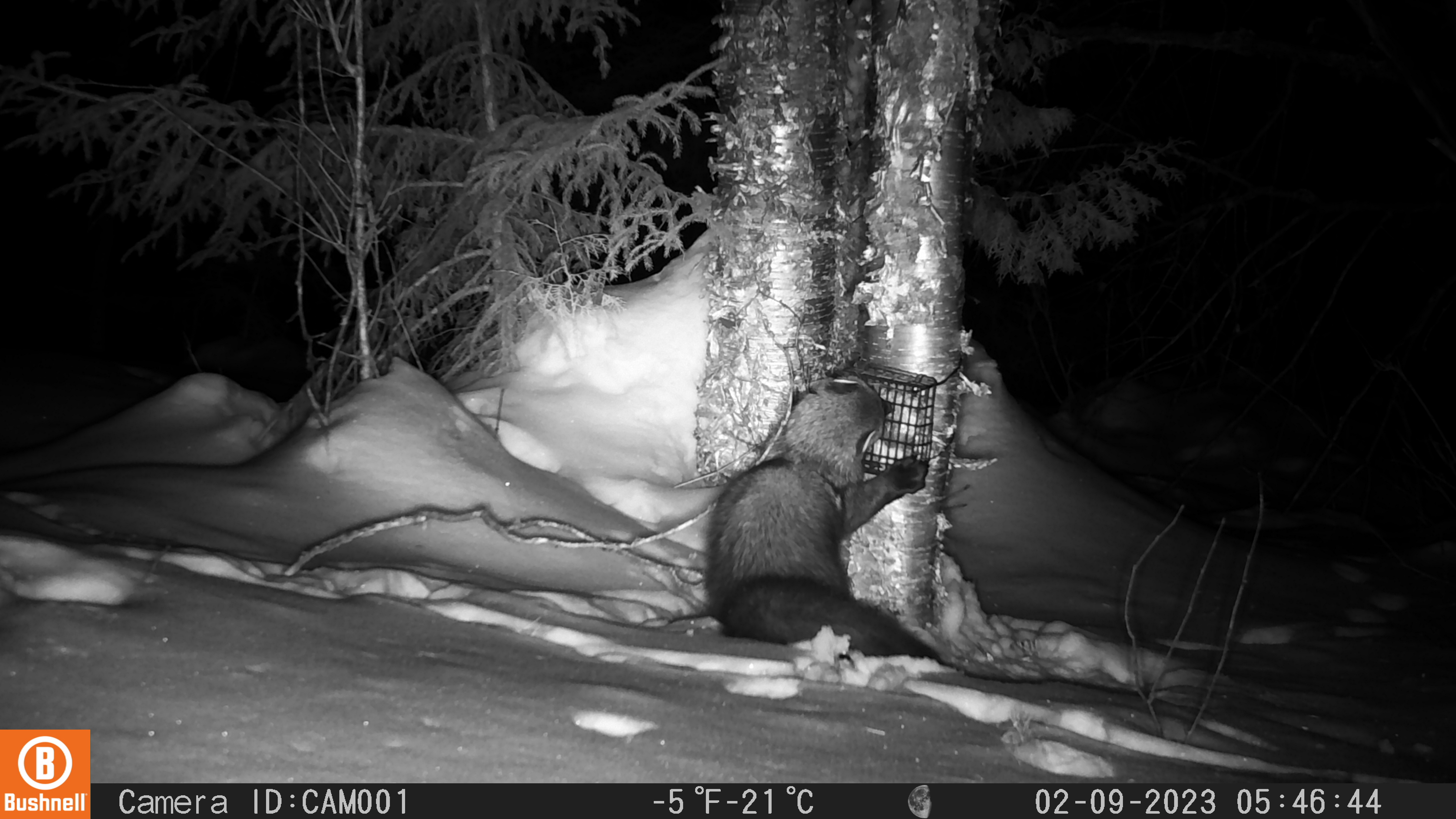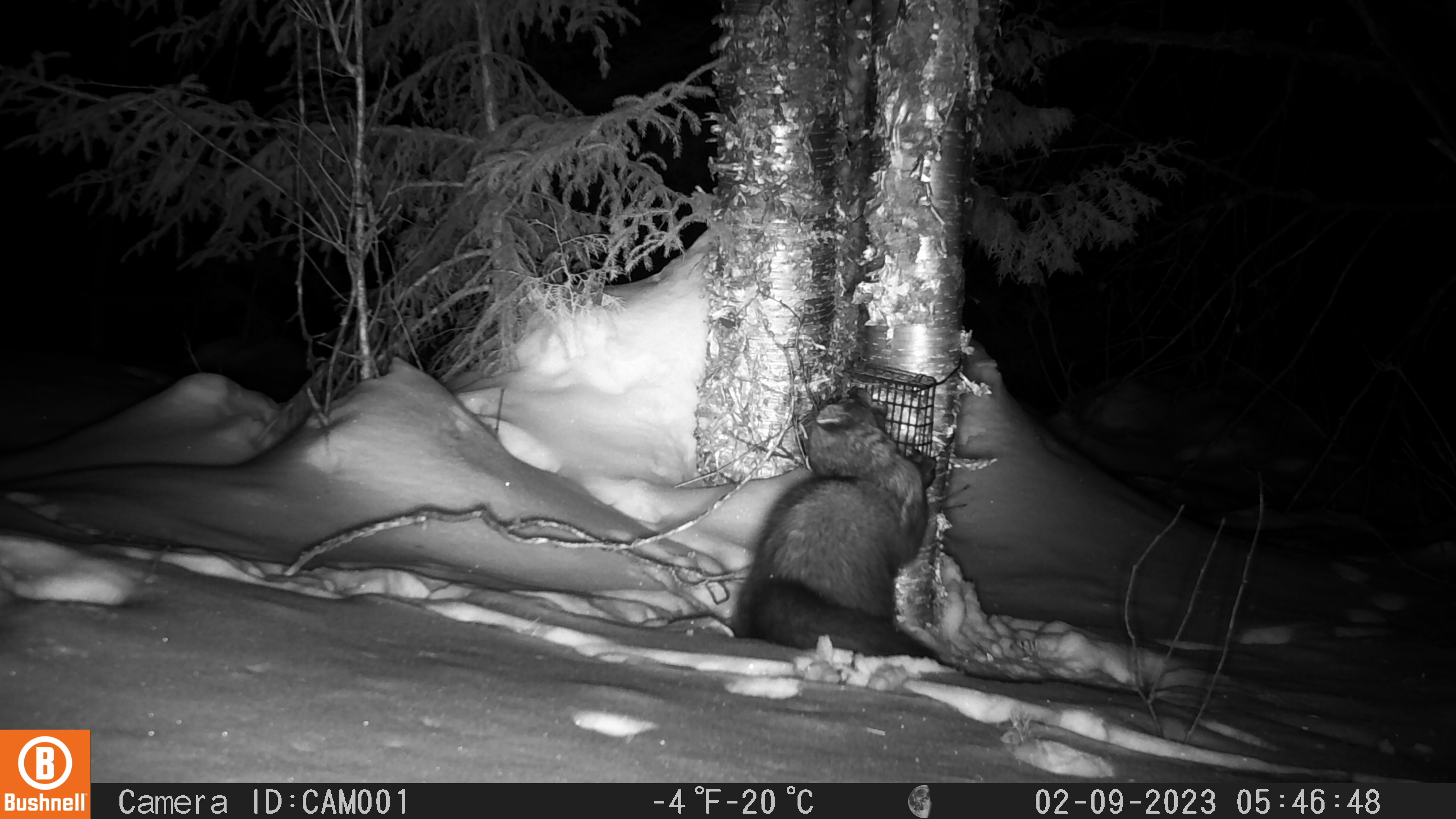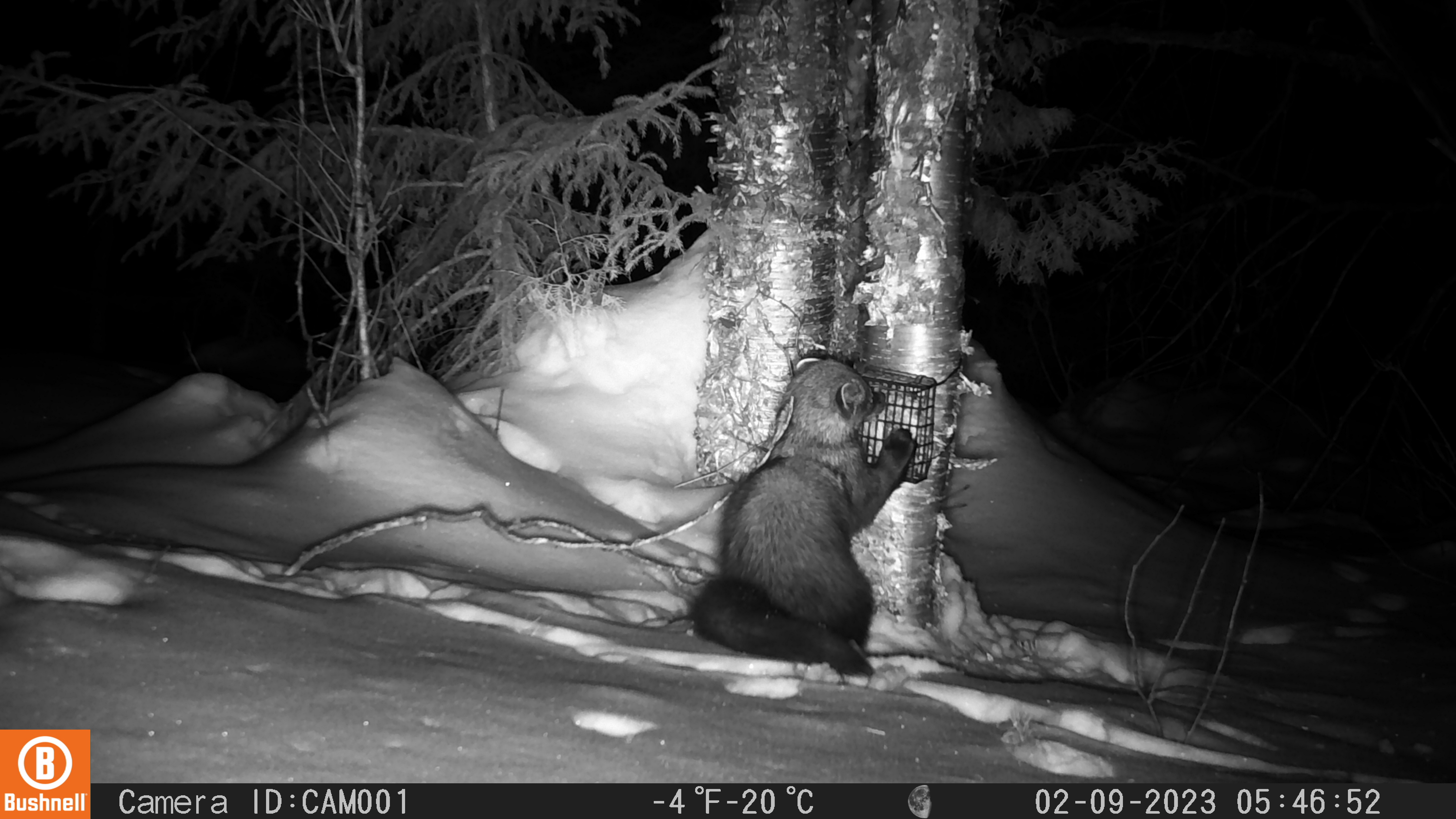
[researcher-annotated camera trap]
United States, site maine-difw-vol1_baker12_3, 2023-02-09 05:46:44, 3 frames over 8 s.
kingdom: Animalia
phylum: Chordata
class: Mammalia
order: Carnivora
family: Mustelidae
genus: Pekania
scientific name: Pekania pennanti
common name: fisher